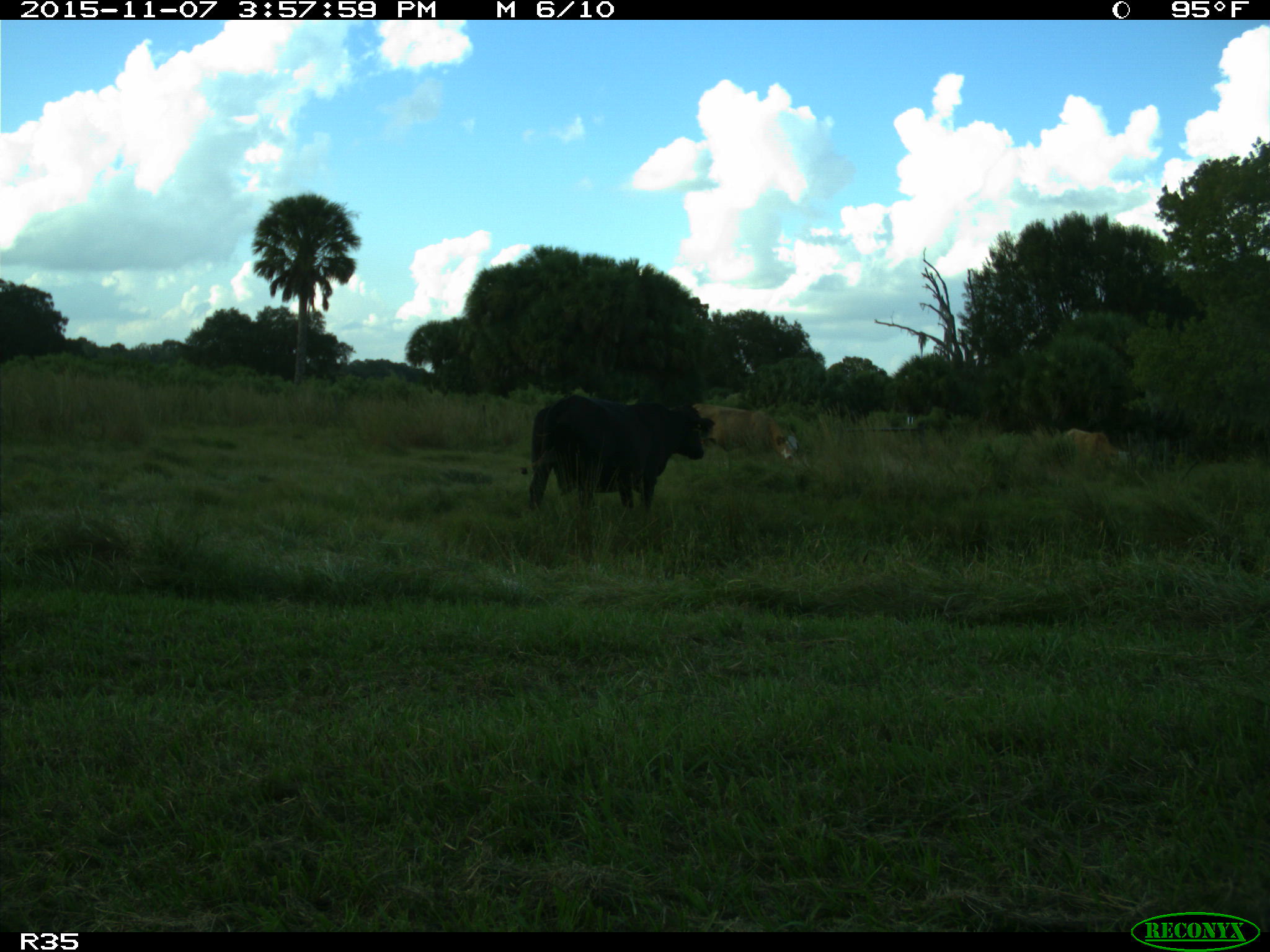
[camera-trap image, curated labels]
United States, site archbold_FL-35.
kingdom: Animalia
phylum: Chordata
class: Mammalia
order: Artiodactyla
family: Bovidae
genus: Bos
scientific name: Bos taurus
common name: domestic cow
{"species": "Bos taurus (domestic cow)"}